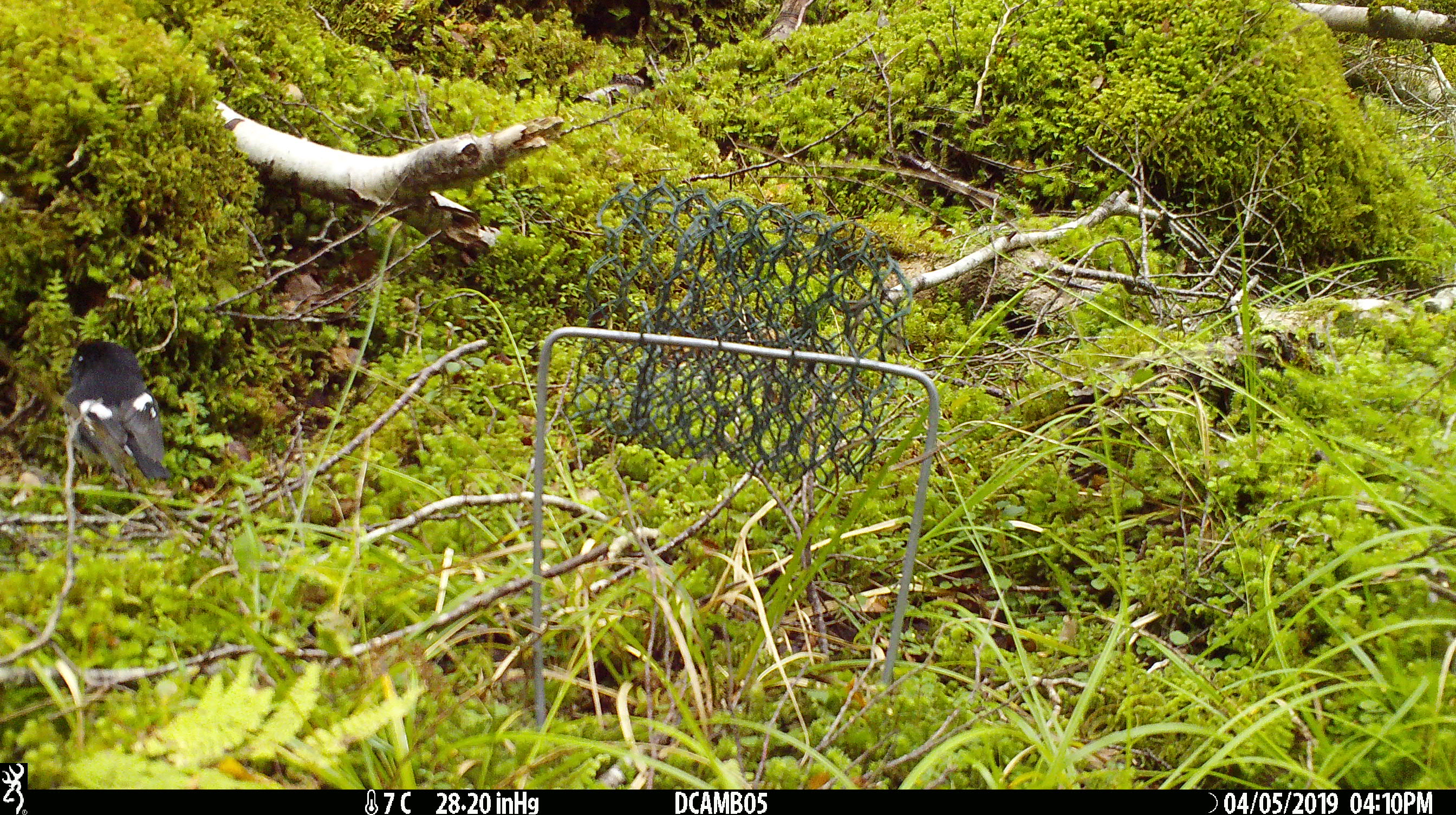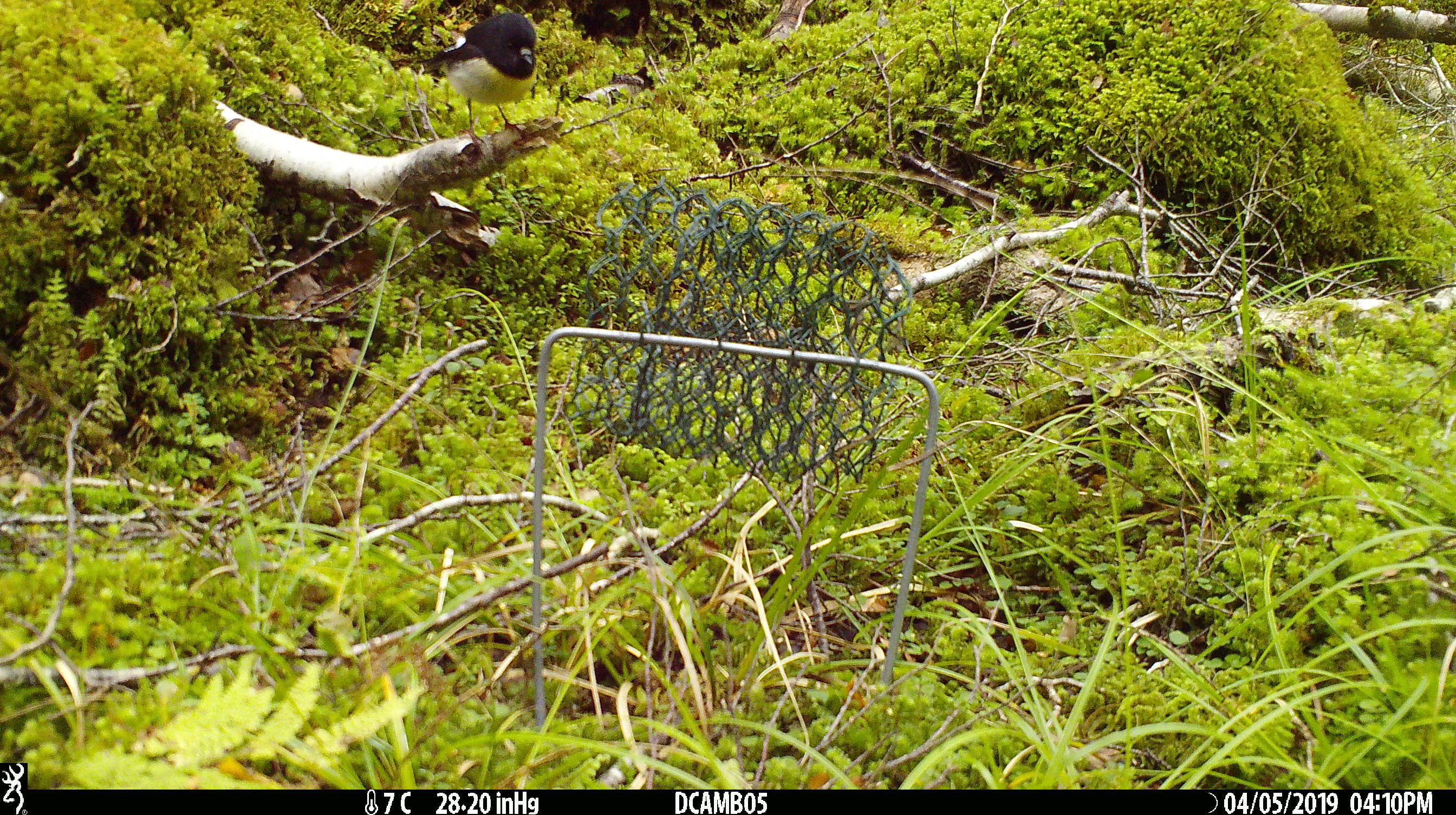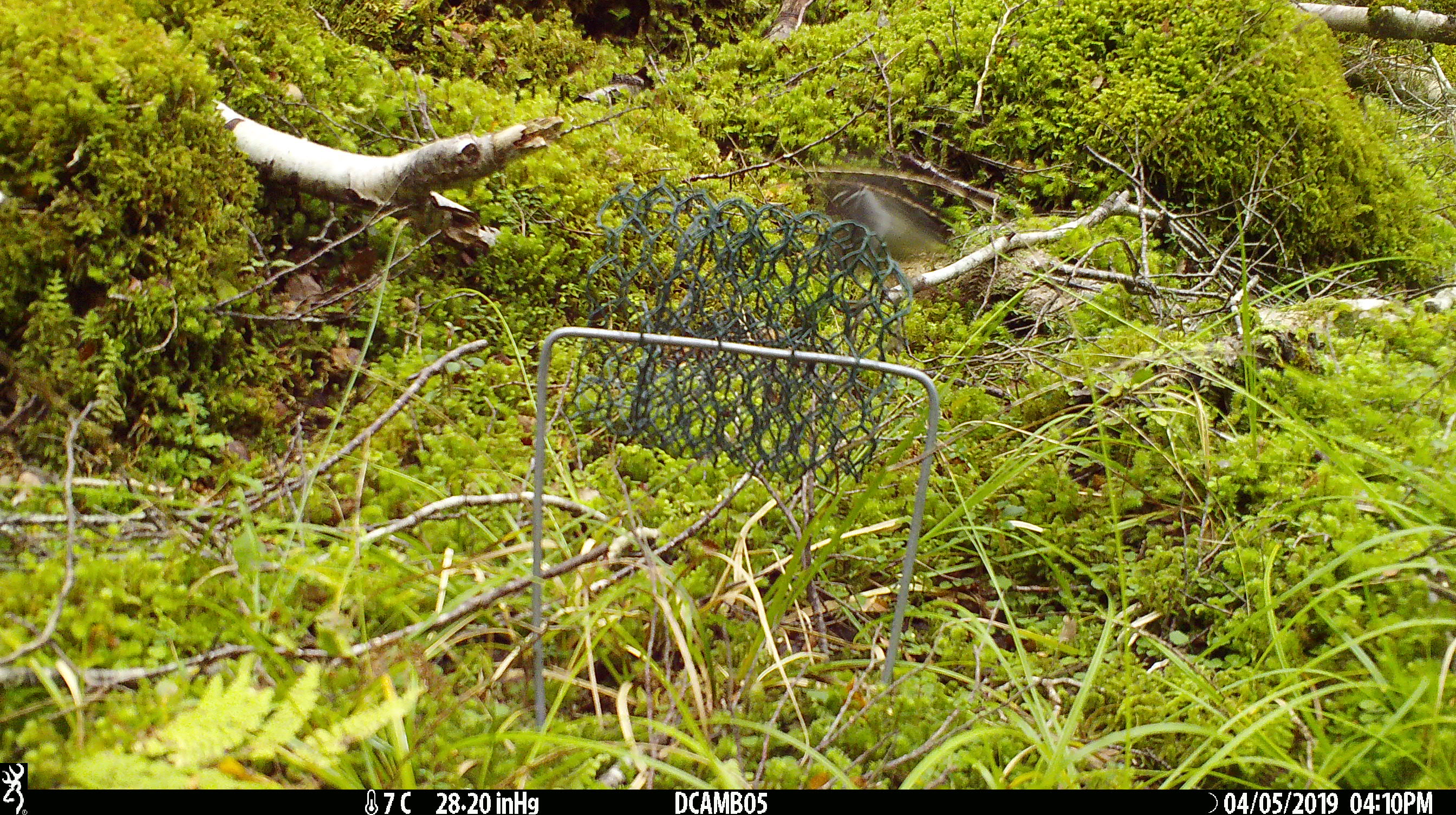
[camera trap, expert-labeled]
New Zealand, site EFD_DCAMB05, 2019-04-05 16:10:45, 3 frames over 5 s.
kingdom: Animalia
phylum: Chordata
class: Aves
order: Passeriformes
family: Petroicidae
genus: Petroica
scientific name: Petroica macrocephala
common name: tomtit